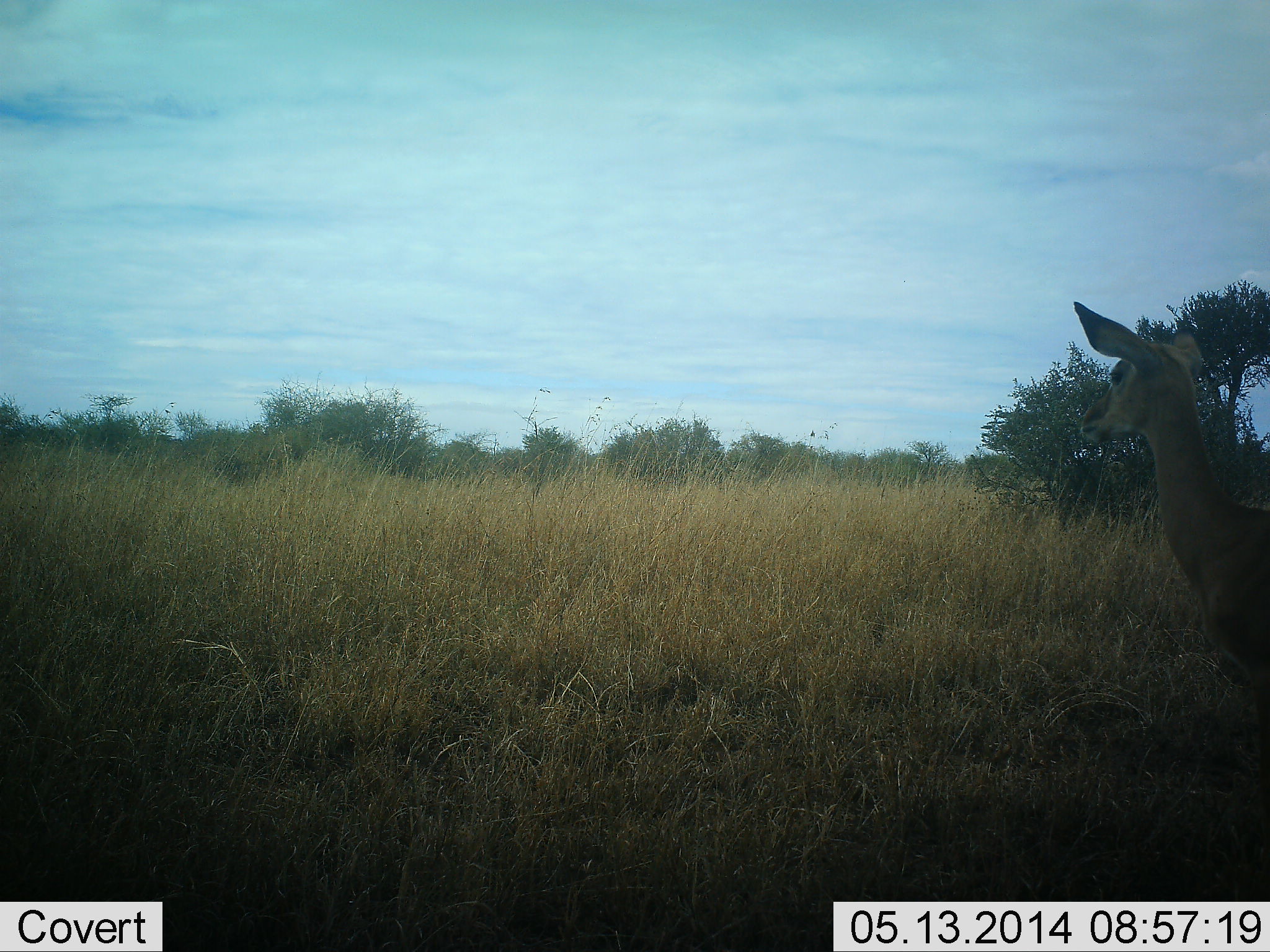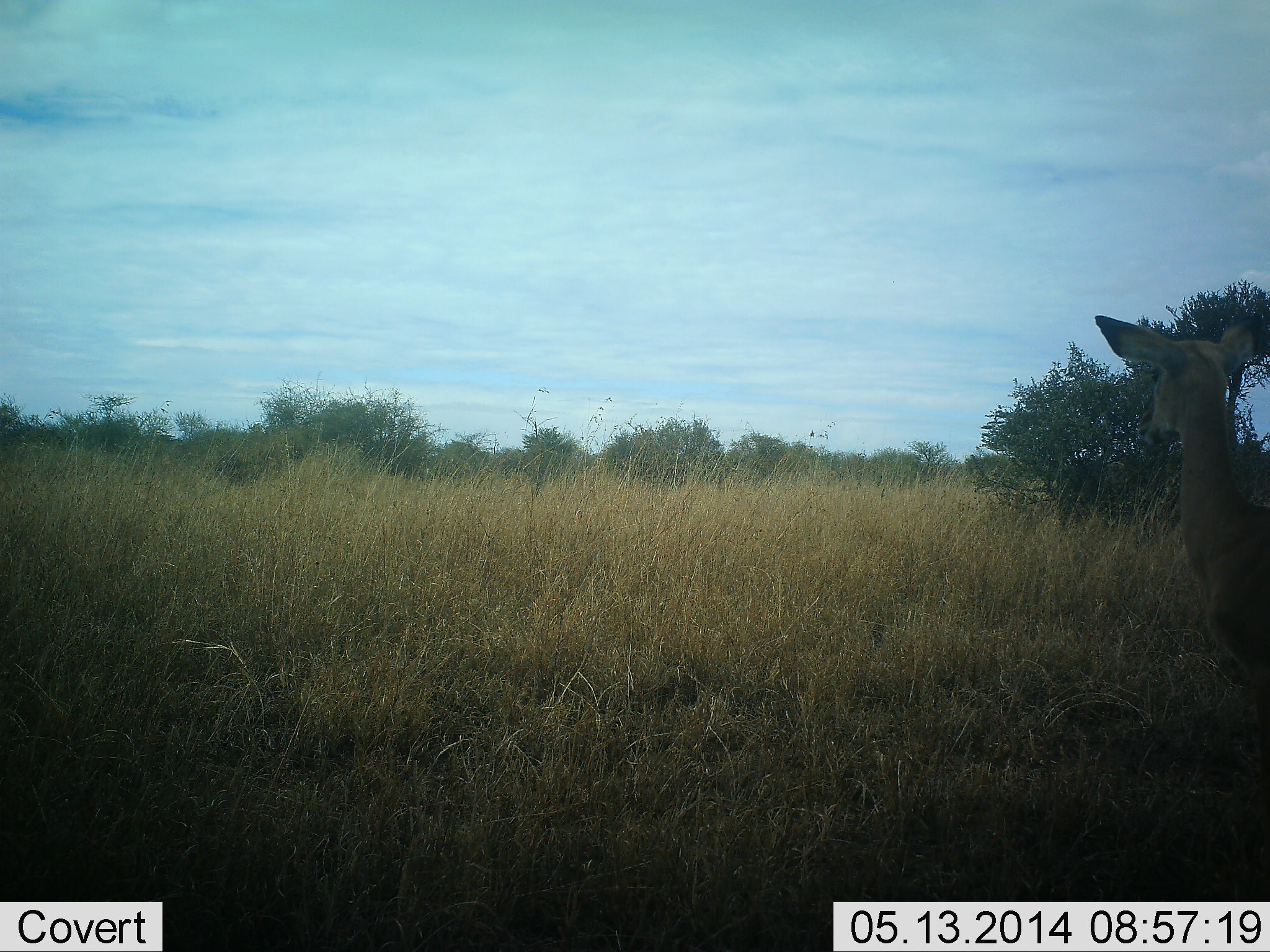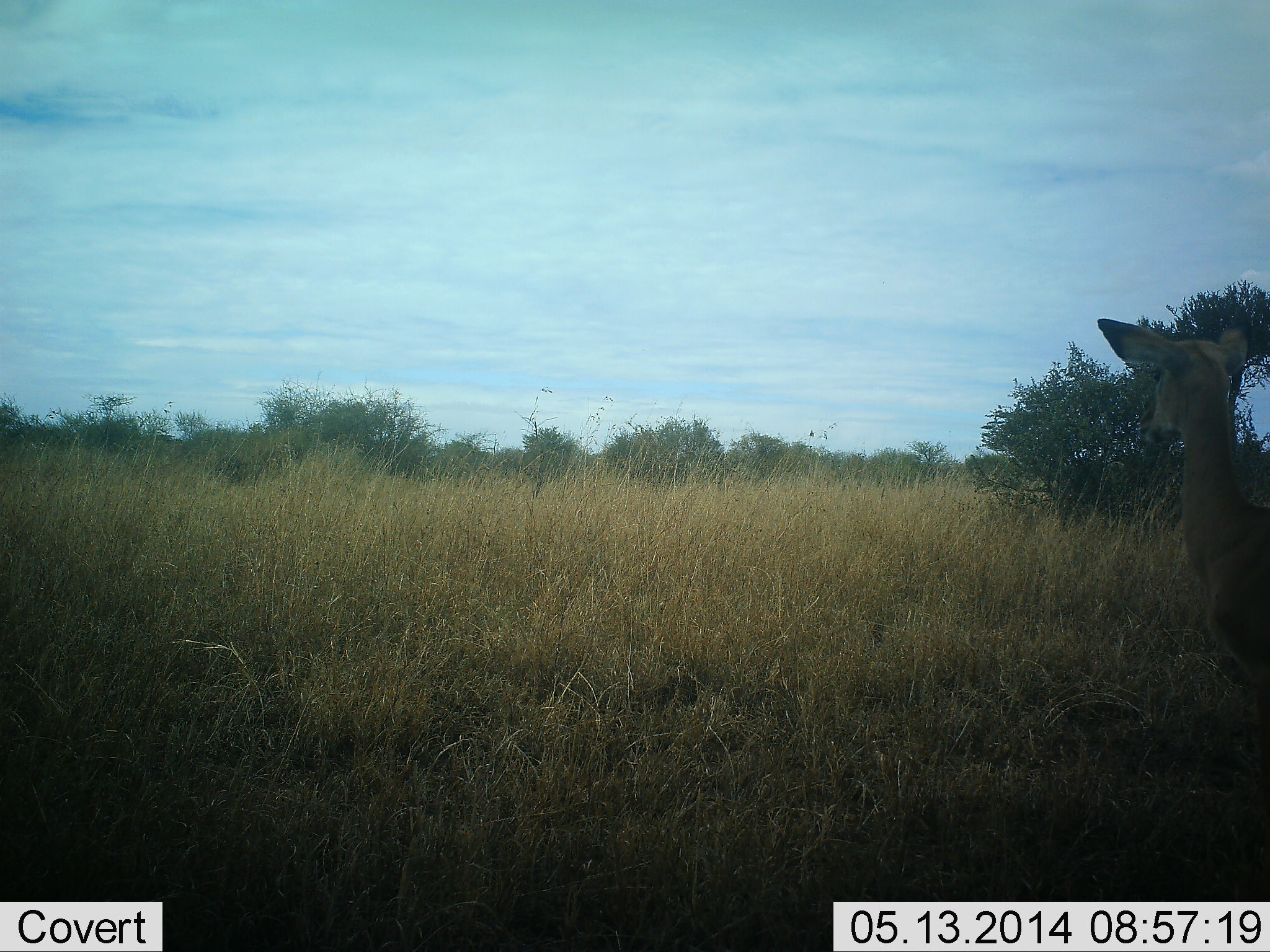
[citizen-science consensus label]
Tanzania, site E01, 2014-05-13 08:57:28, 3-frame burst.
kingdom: Animalia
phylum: Chordata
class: Mammalia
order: Artiodactyla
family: Bovidae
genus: Nanger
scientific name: Nanger granti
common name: grant's gazelle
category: gazellegrants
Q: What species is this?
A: Gazellegrants (grant's gazelle) (Nanger granti).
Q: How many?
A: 1.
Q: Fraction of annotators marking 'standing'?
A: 100%.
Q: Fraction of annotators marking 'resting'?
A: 0%.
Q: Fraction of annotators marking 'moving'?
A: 14%.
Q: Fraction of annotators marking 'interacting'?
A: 0%.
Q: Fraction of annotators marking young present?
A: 0%.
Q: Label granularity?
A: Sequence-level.